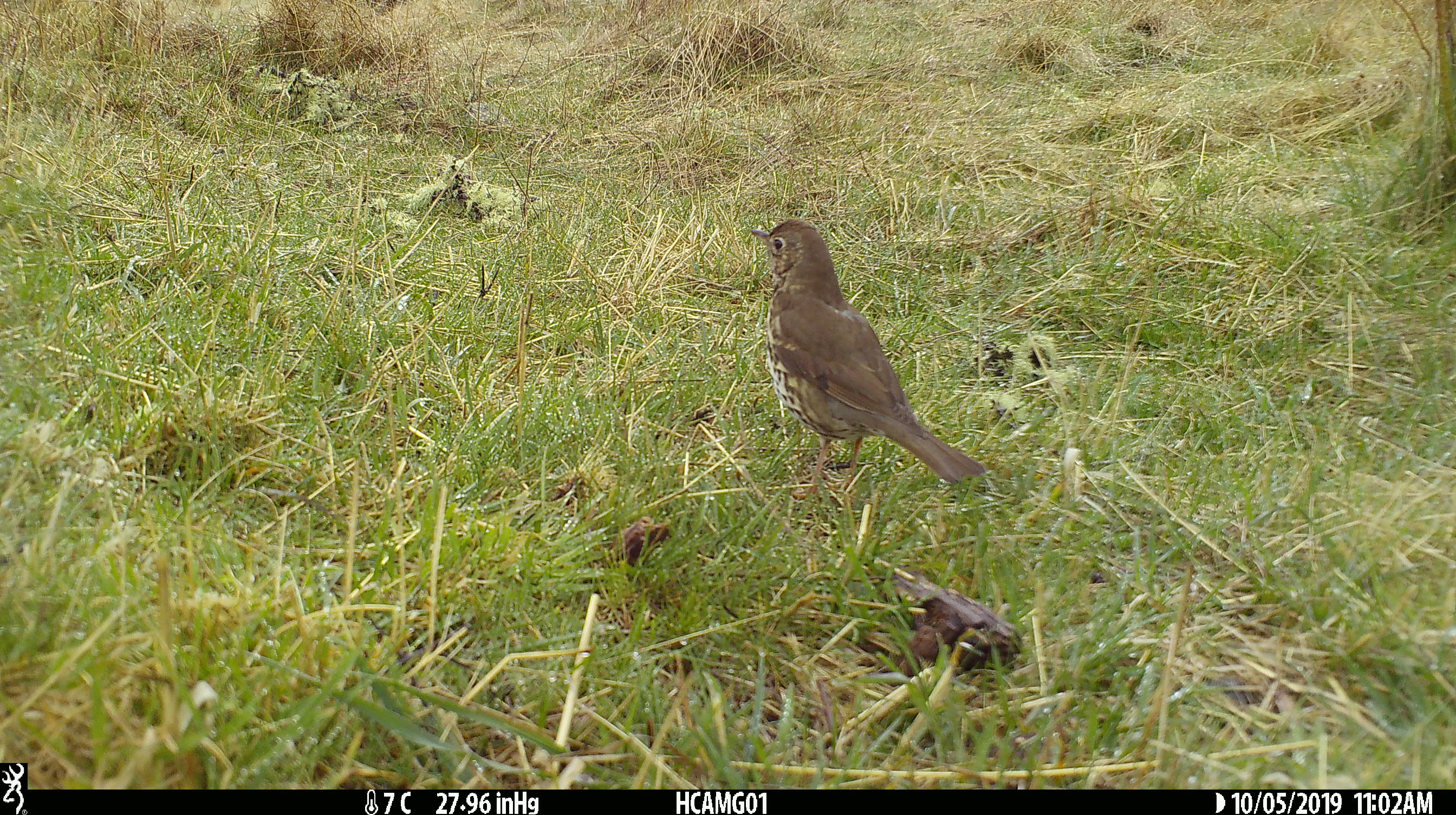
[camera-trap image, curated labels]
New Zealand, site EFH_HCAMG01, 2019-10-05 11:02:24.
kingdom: Animalia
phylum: Chordata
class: Aves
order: Passeriformes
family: Turdidae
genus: Turdus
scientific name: Turdus philomelos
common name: song thrush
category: thrush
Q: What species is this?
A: Thrush (song thrush) (Turdus philomelos).